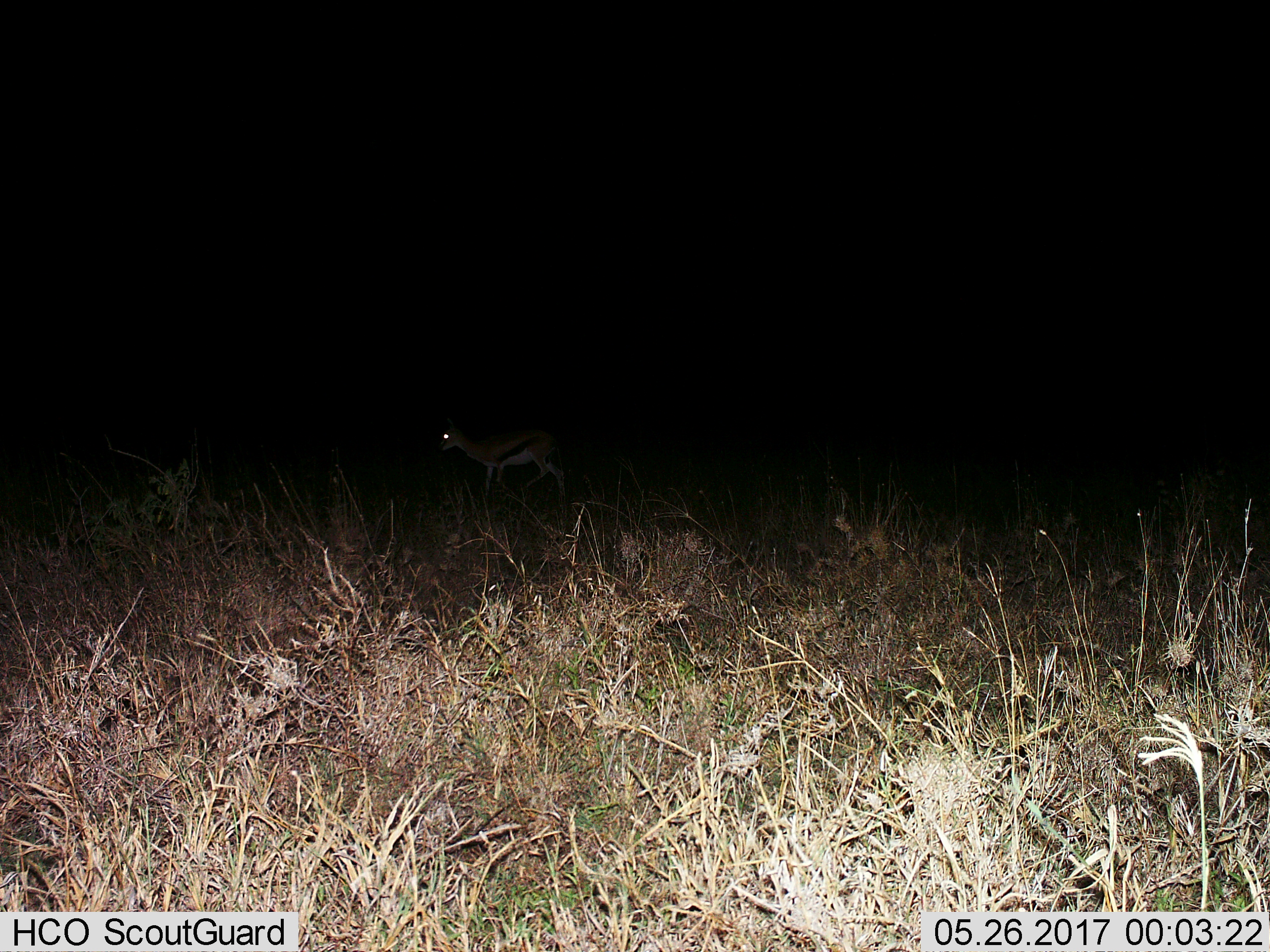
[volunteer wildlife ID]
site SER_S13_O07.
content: unidentified animal